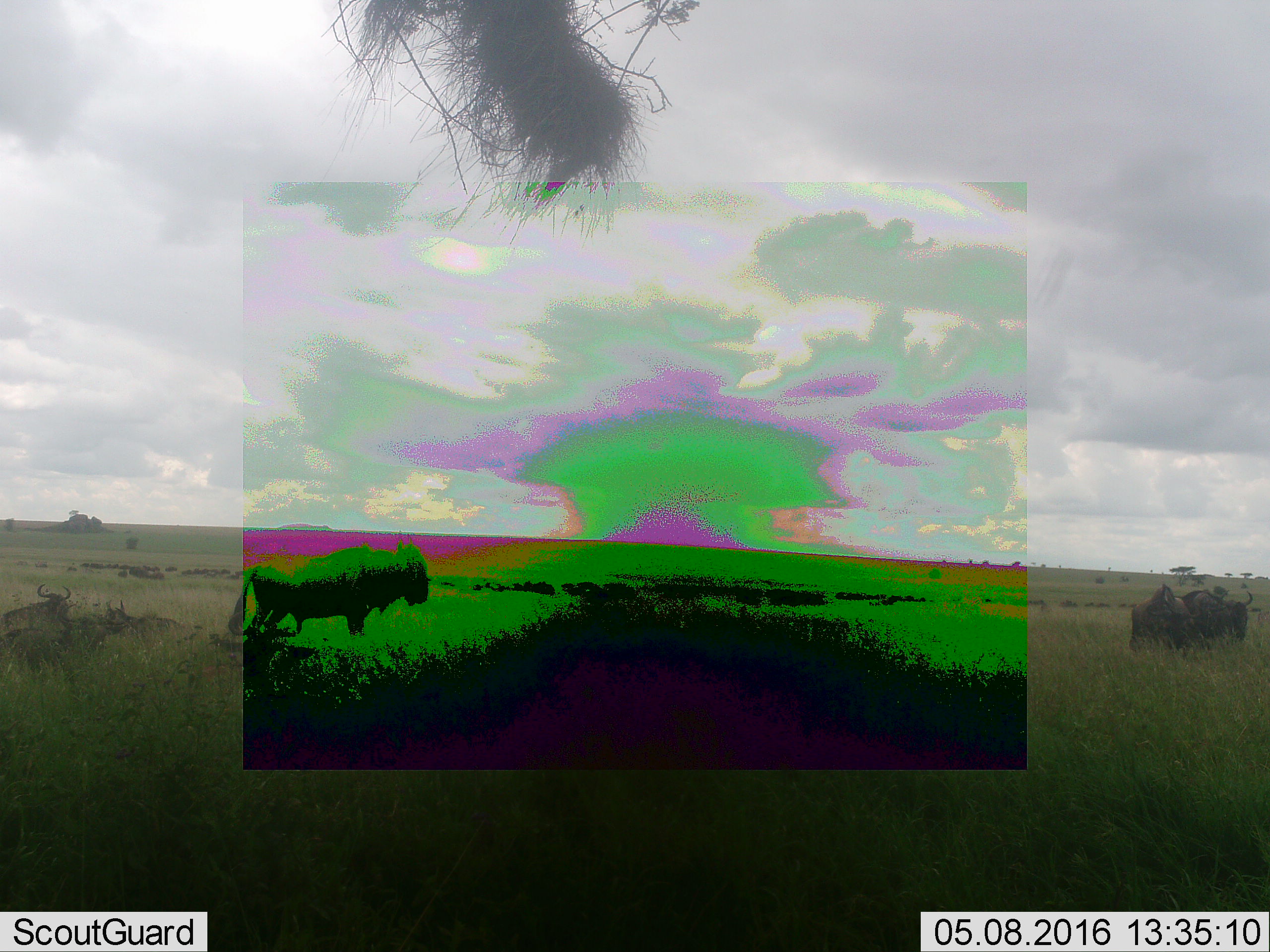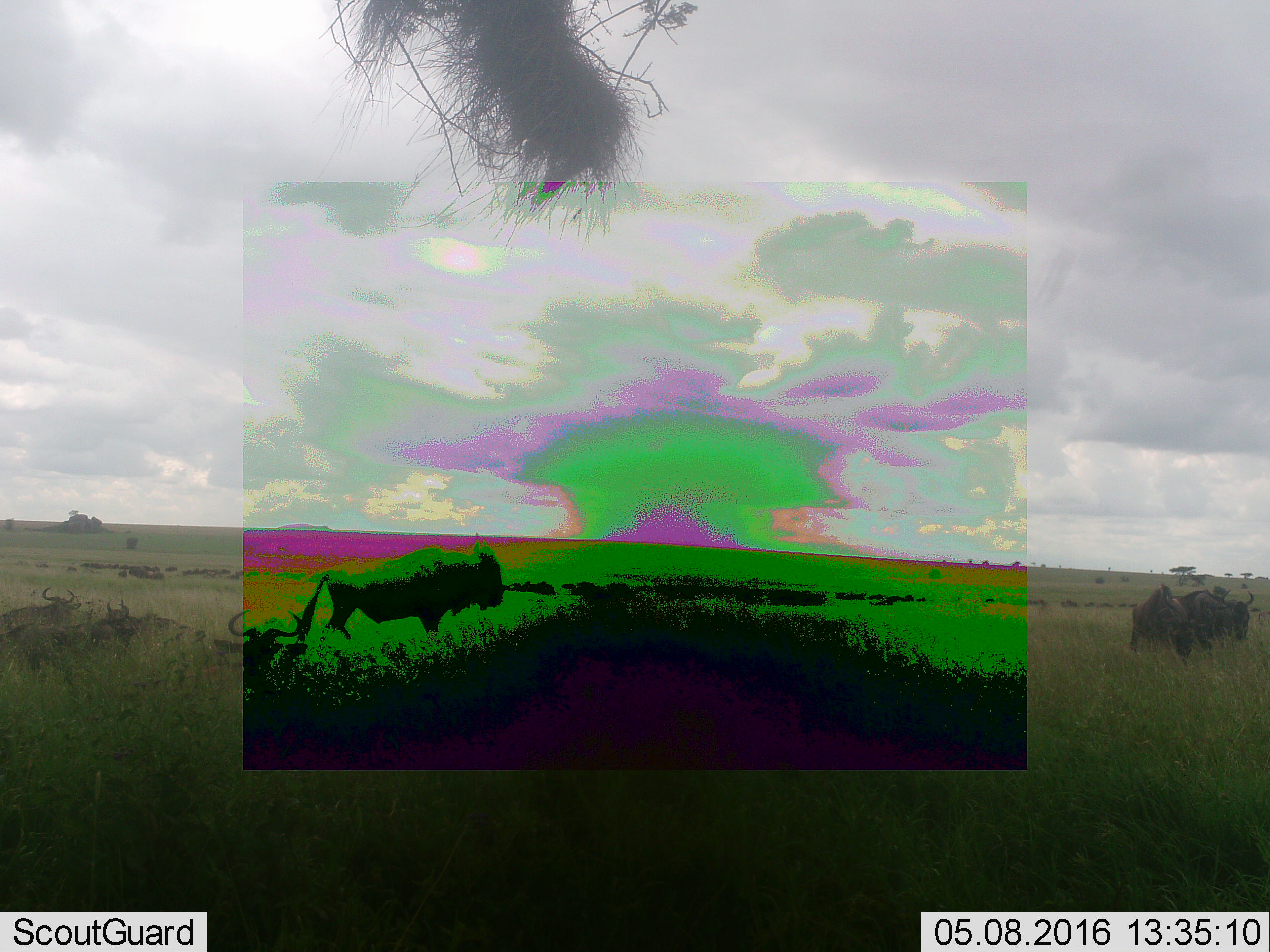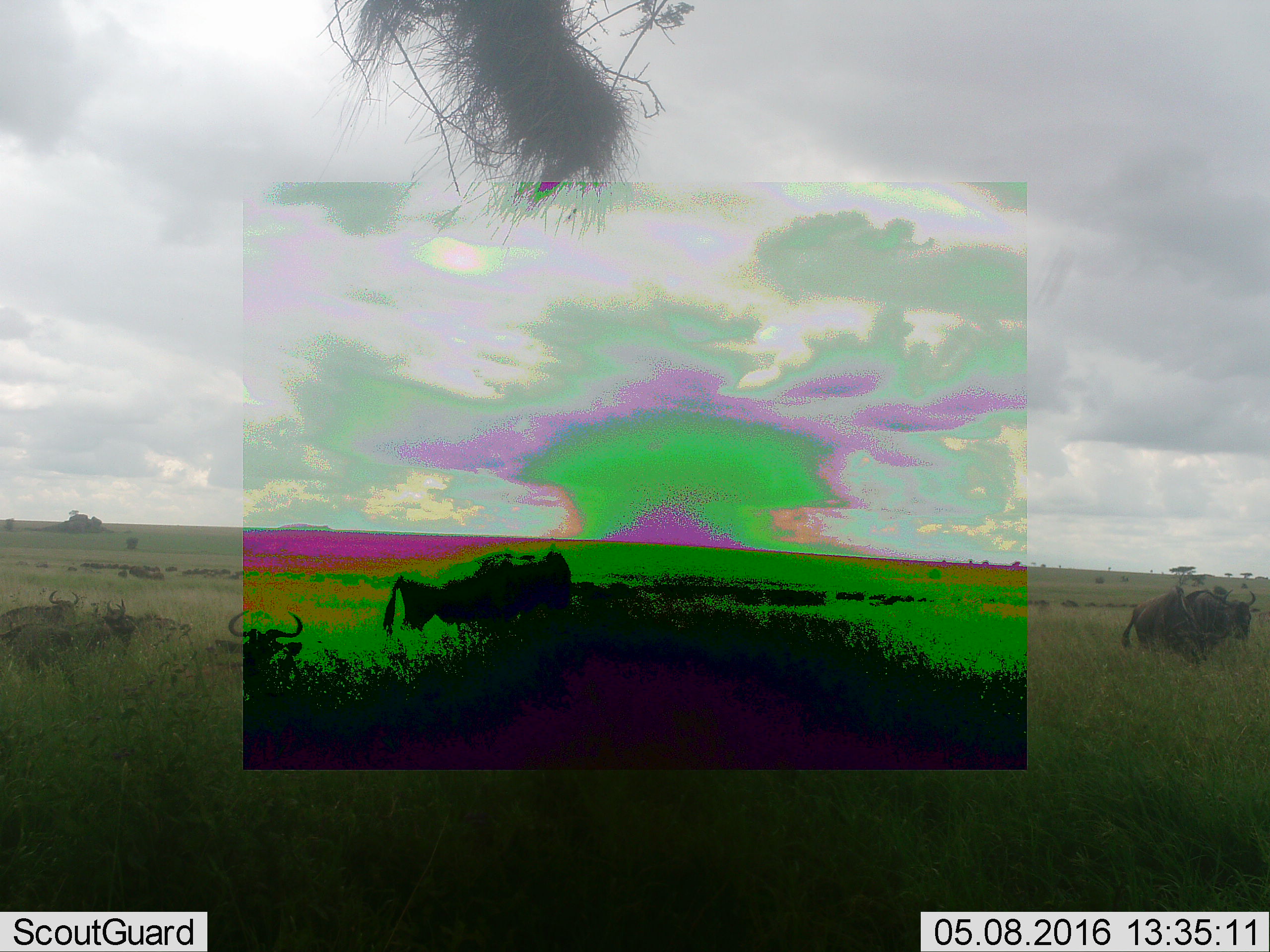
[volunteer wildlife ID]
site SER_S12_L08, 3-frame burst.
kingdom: Animalia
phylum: Chordata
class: Mammalia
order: Artiodactyla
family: Bovidae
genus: Connochaetes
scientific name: Connochaetes taurinus taurinus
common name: blue wildebeest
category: wildebeestblue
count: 11-50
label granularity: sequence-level